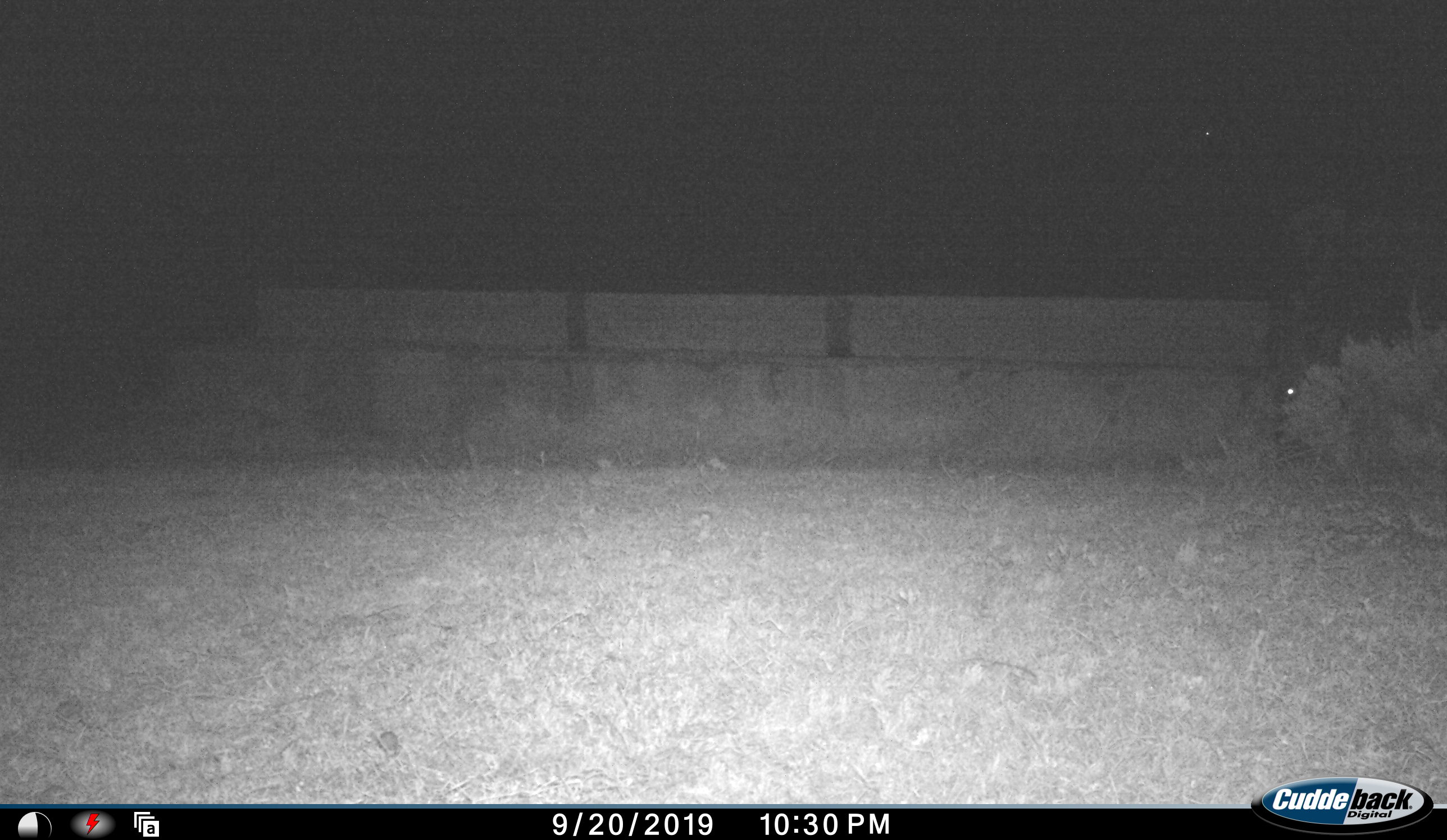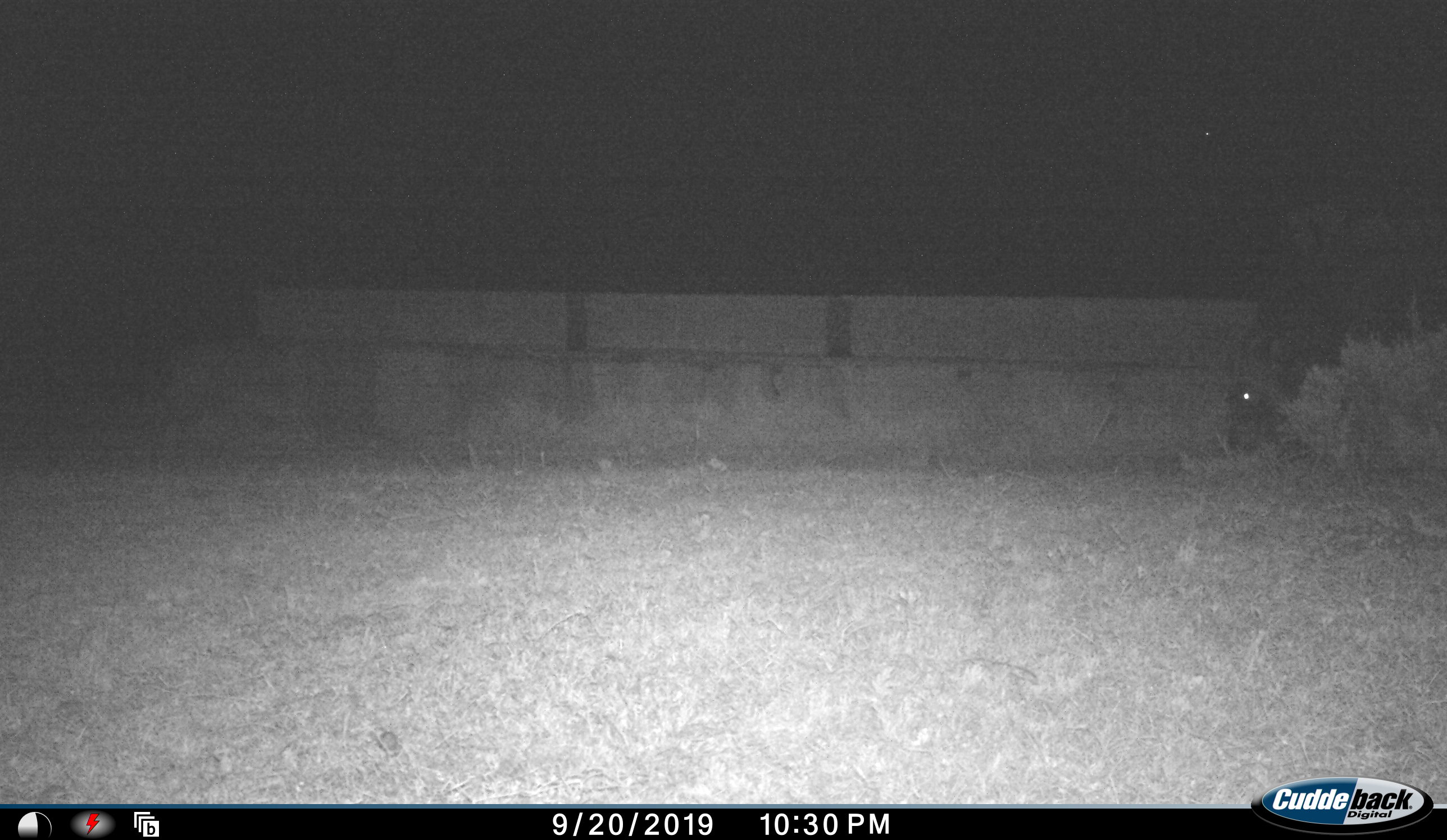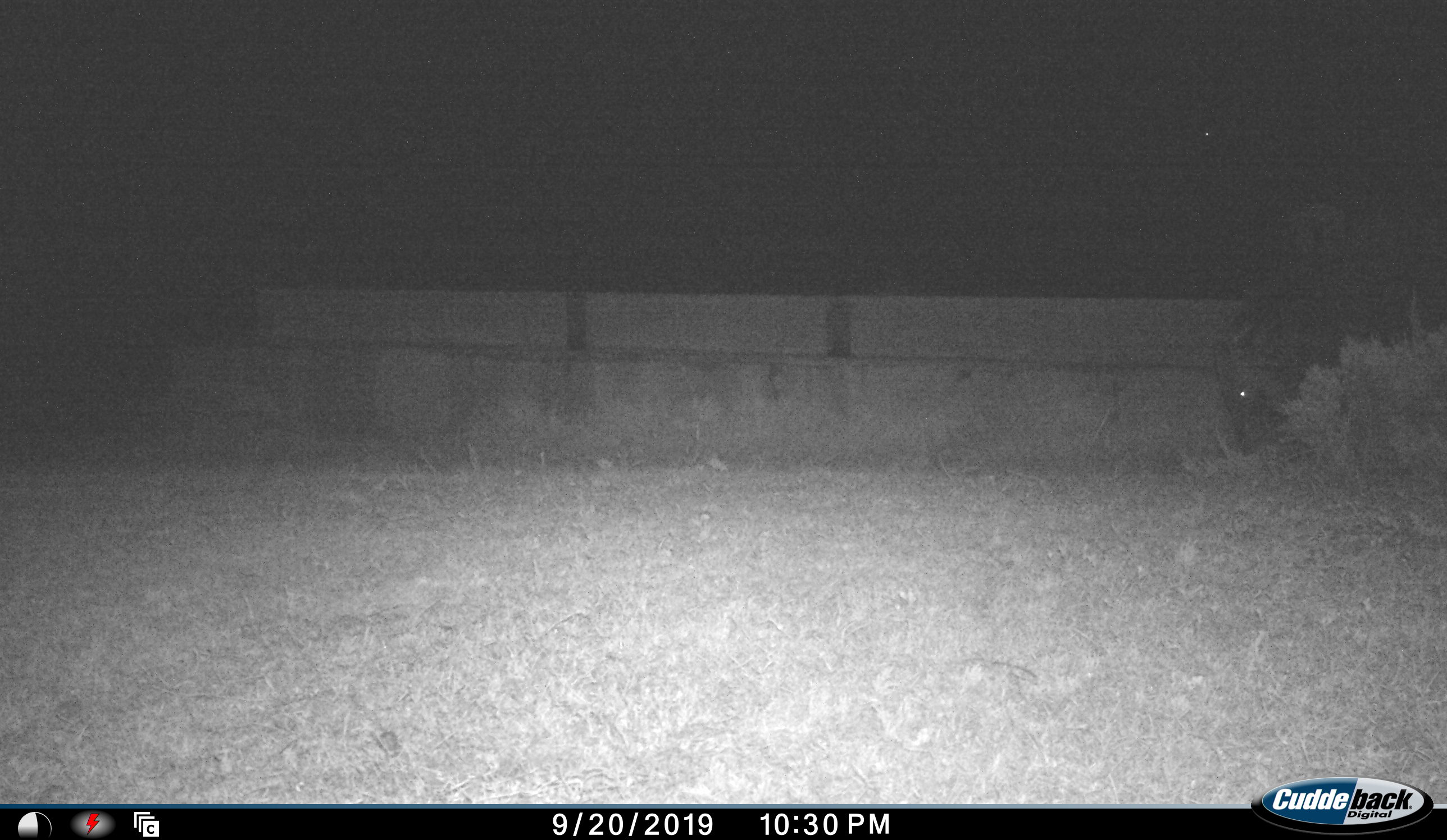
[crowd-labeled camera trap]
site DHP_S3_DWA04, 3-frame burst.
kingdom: Animalia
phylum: Chordata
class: Mammalia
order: Artiodactyla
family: Suidae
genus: Potamochoerus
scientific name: Potamochoerus larvatus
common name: bushpig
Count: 1.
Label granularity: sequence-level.